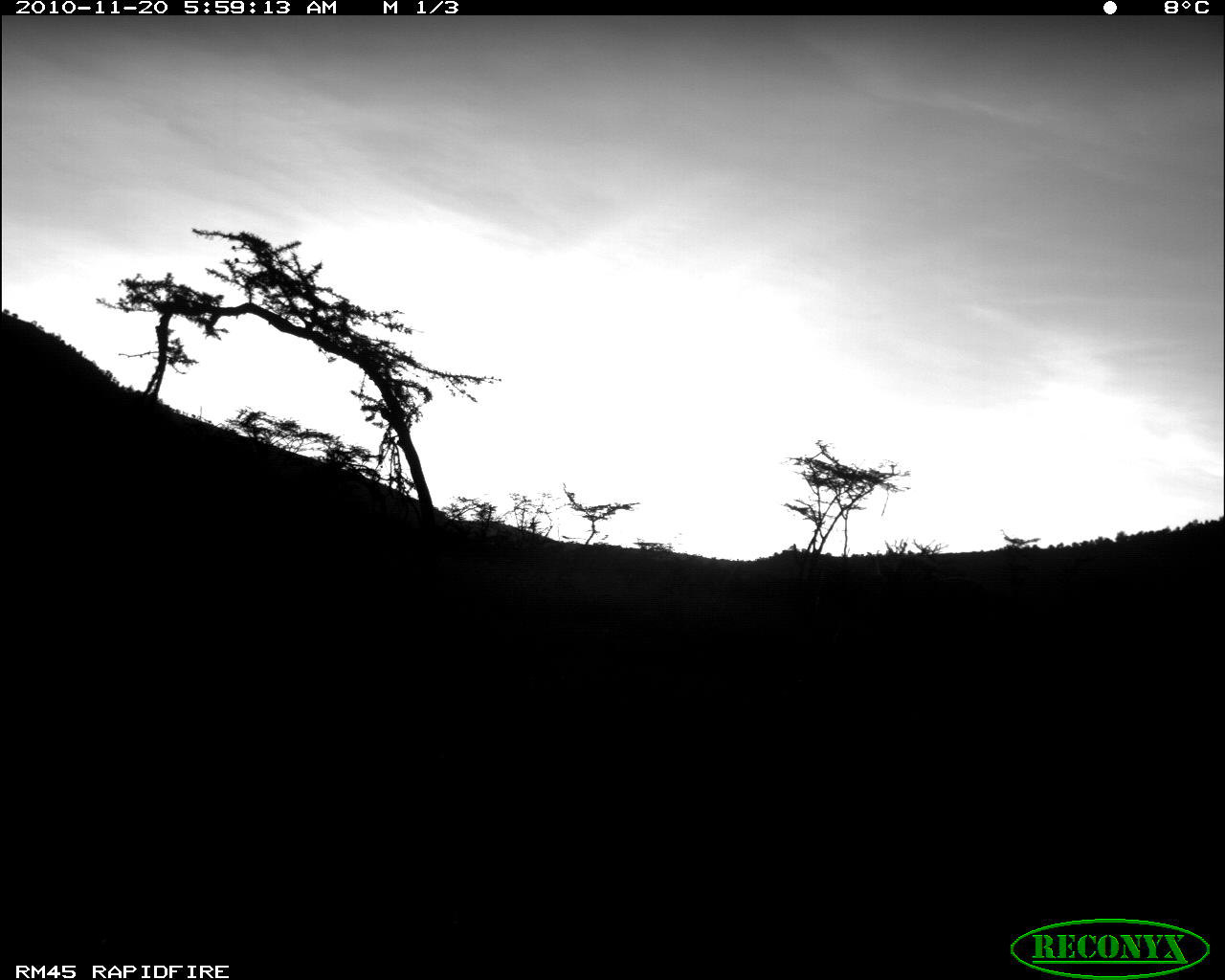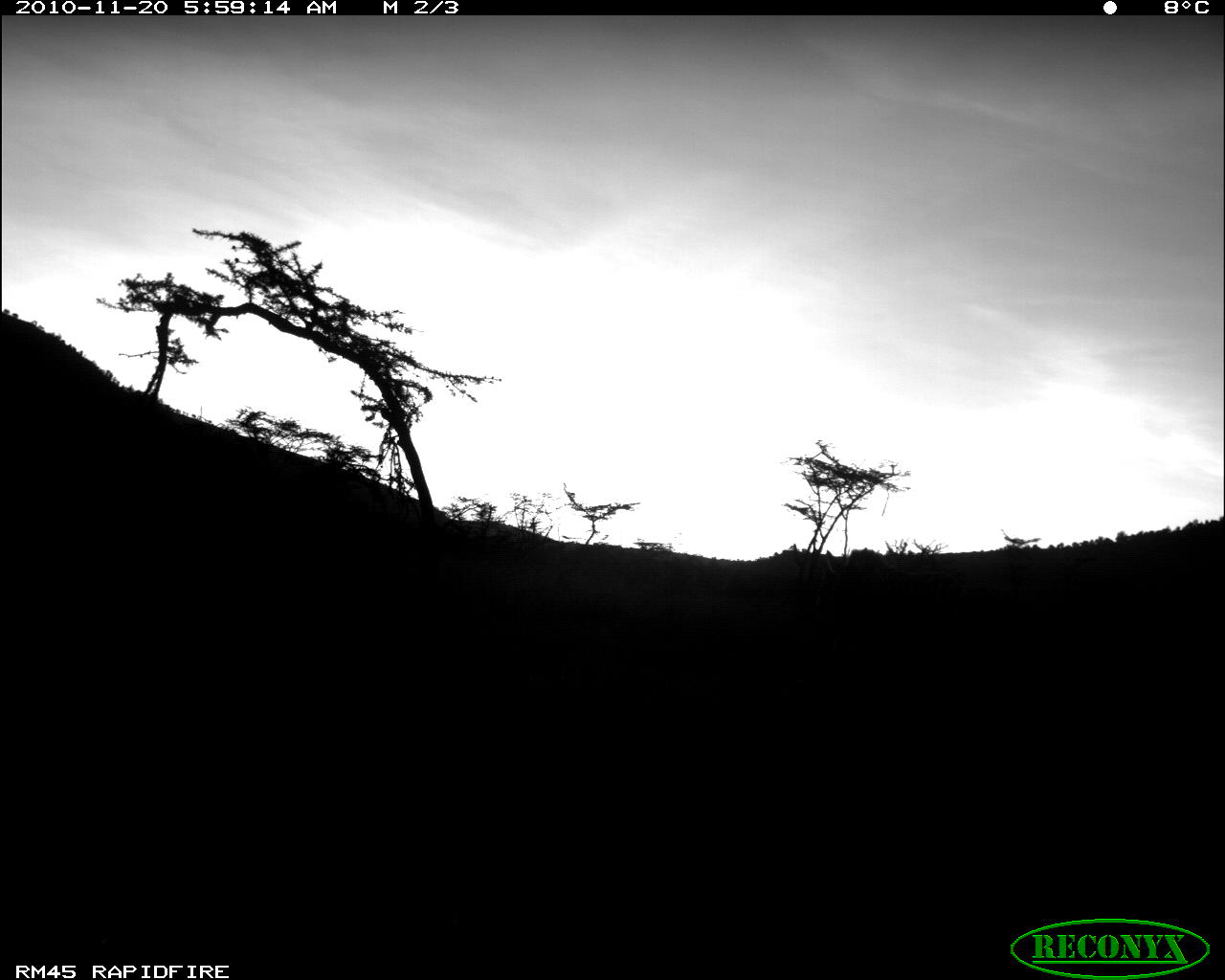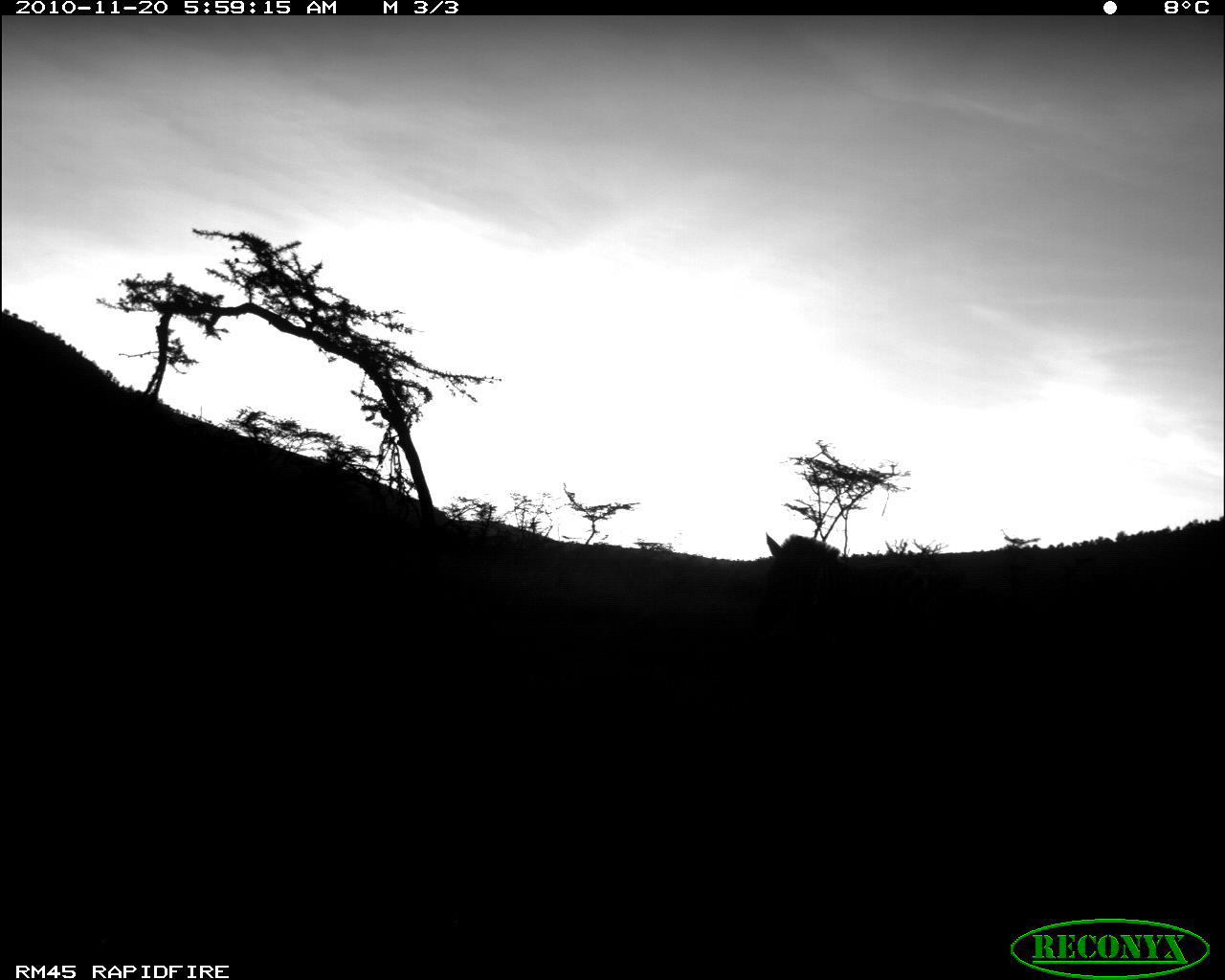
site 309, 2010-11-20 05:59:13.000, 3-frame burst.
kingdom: Animalia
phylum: Chordata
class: Mammalia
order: Perissodactyla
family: Equidae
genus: Equus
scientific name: Equus quagga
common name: plains zebra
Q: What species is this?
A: Equus quagga (plains zebra).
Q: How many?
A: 1.